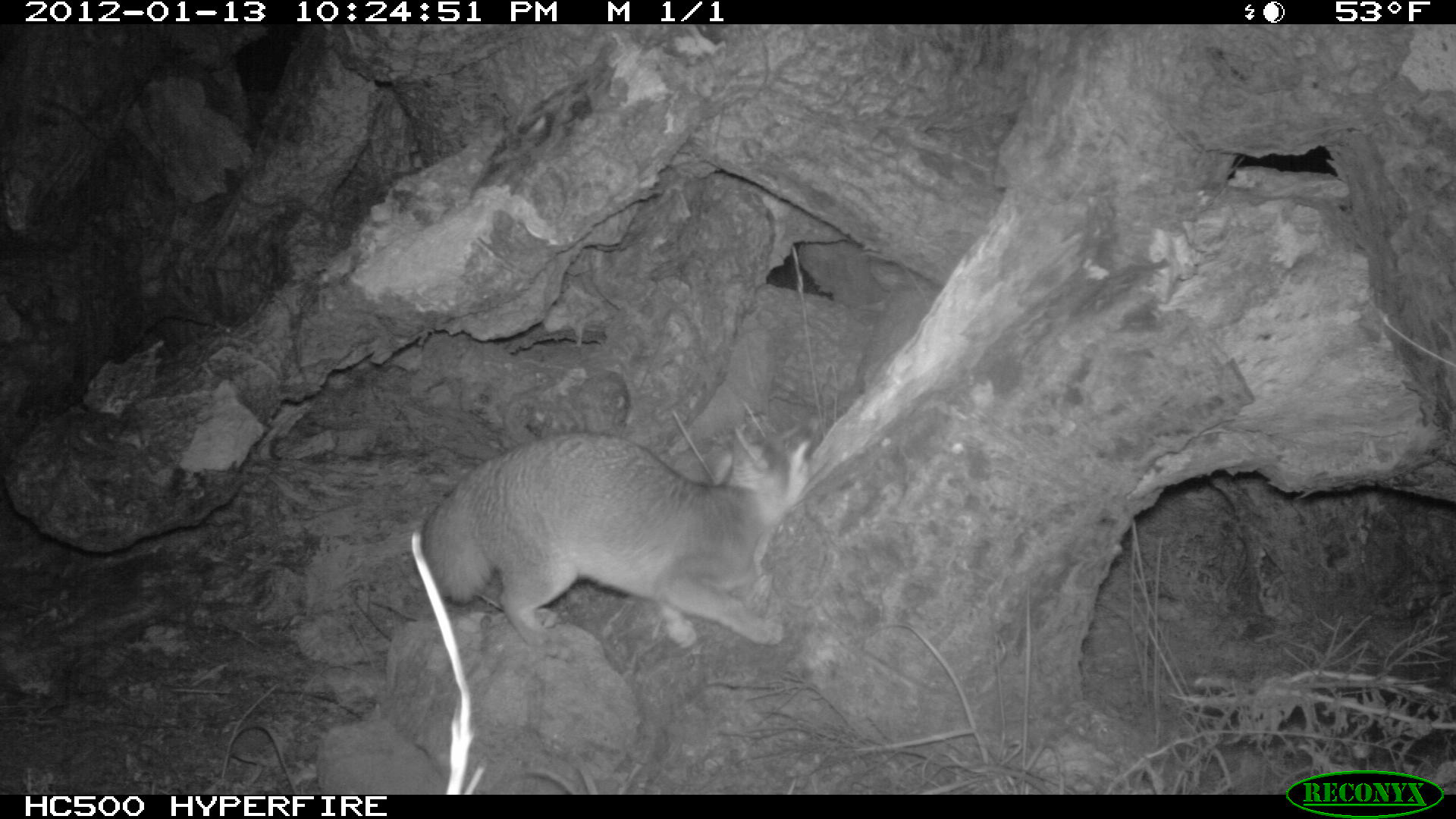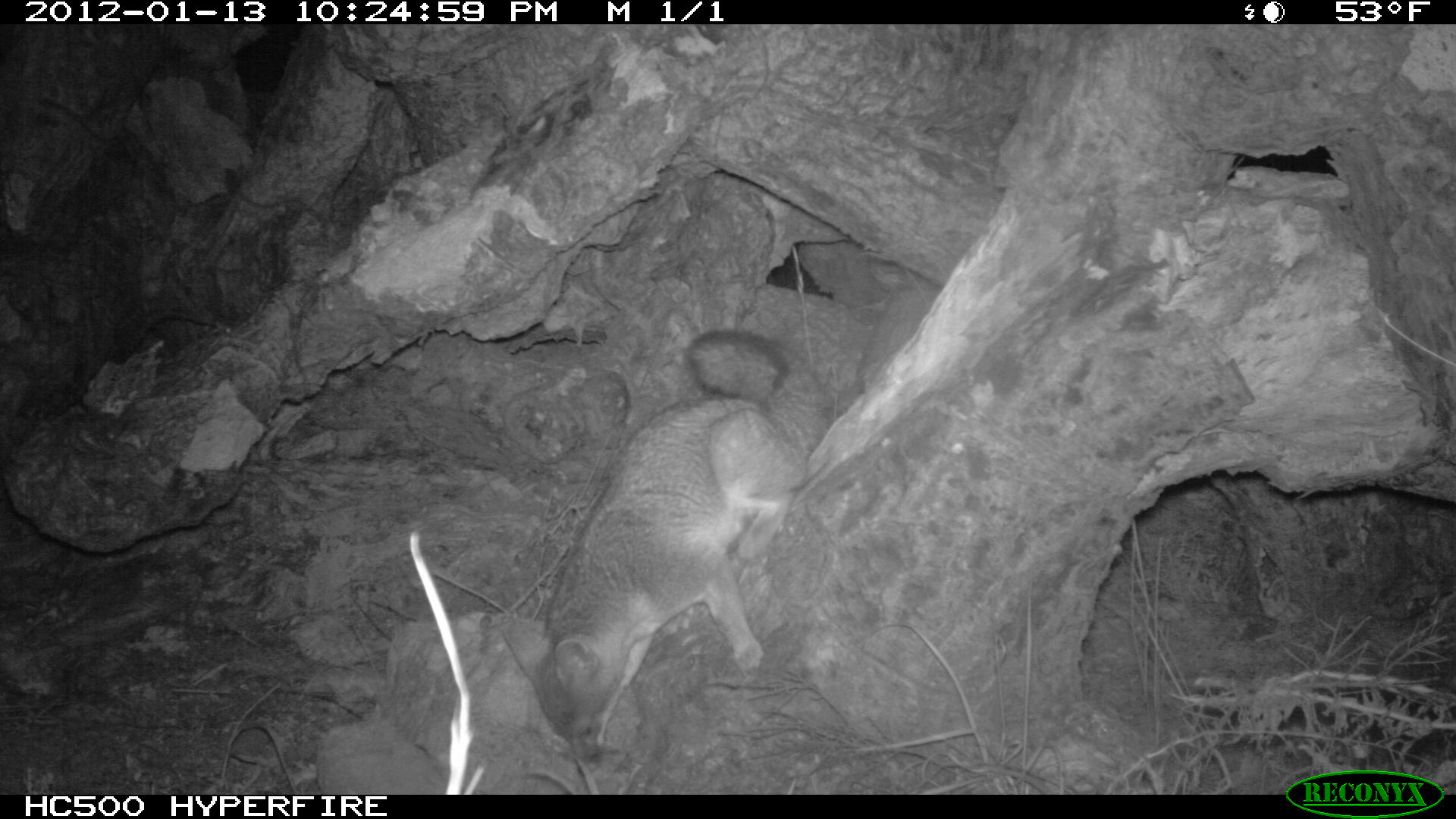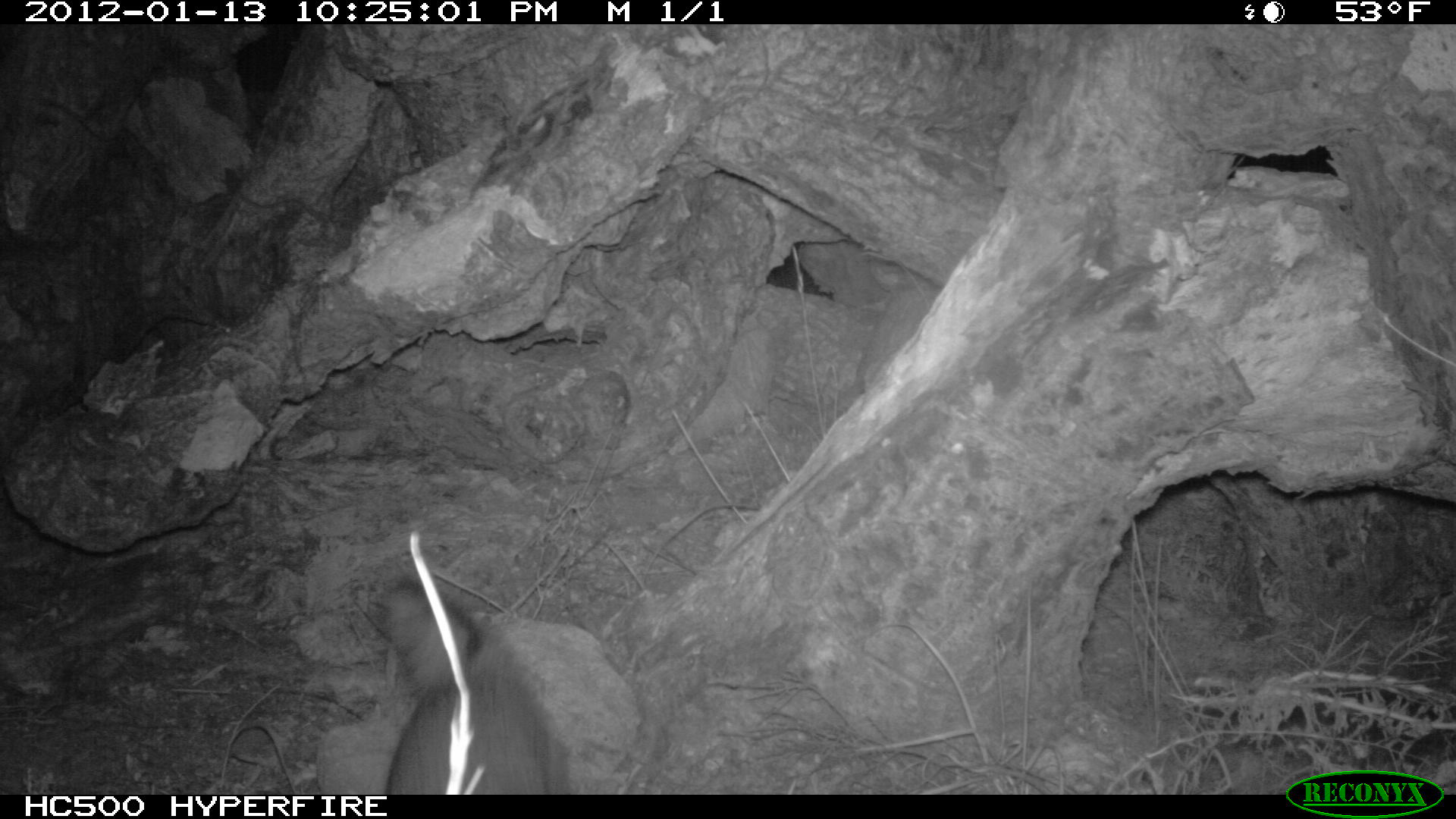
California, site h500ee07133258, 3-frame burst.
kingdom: Animalia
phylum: Chordata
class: Mammalia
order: Carnivora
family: Canidae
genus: Urocyon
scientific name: Urocyon littoralis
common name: island fox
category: fox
Fox (island fox) (Urocyon littoralis).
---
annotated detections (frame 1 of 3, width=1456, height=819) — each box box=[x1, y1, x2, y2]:
fox: box=[419, 425, 813, 660]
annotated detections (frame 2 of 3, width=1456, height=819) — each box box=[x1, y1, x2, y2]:
fox: box=[498, 327, 825, 765]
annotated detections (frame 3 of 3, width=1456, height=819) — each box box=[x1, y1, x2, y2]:
fox: box=[384, 579, 568, 795]